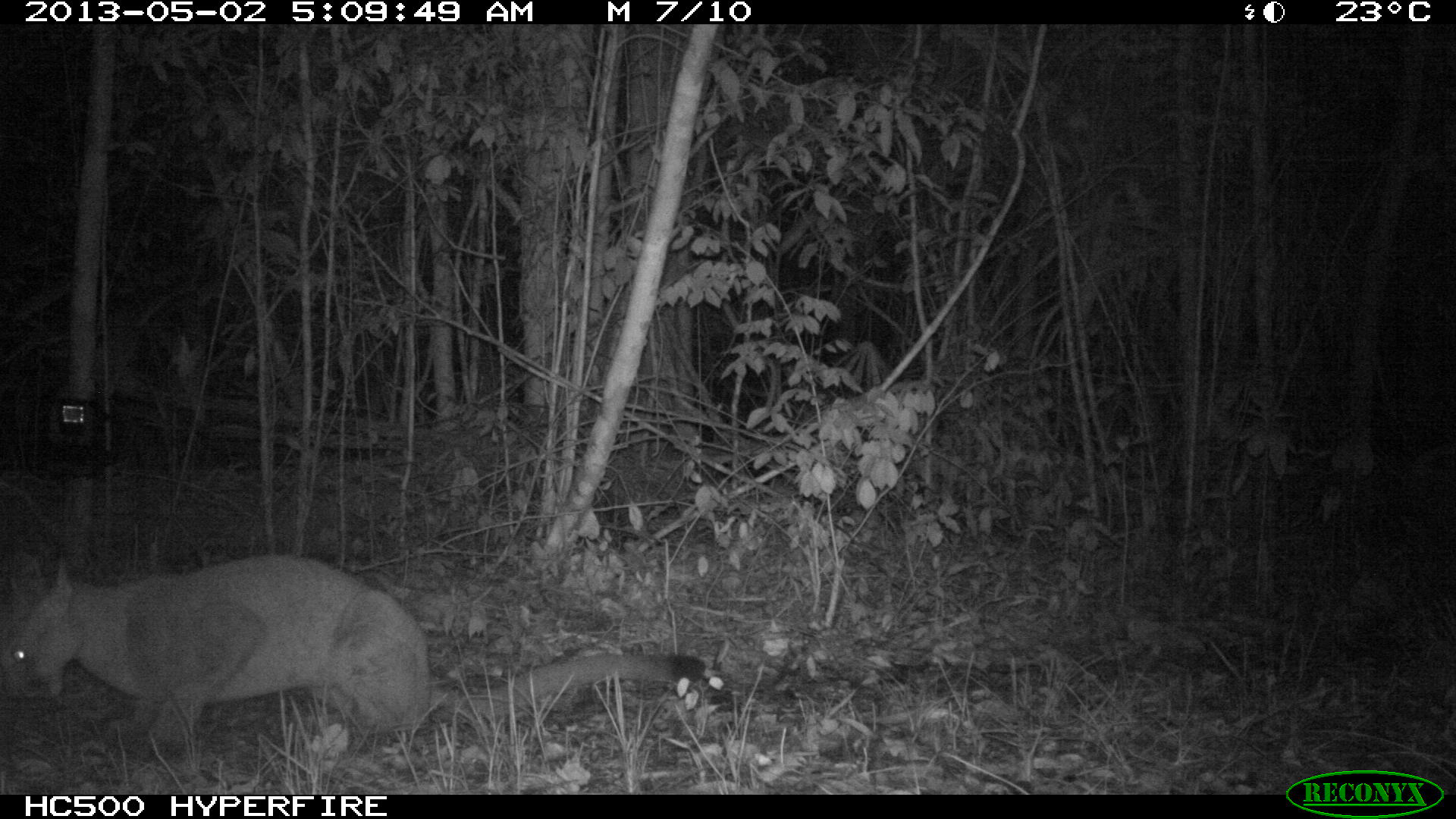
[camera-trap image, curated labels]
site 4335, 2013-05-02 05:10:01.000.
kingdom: Animalia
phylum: Chordata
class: Mammalia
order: Carnivora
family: Felidae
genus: Puma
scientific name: Puma concolor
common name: mountain lion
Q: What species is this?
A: Puma concolor (mountain lion).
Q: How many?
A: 1.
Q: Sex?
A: Female.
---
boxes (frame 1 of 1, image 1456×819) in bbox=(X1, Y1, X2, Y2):
puma concolor: bbox=(0, 552, 707, 754)